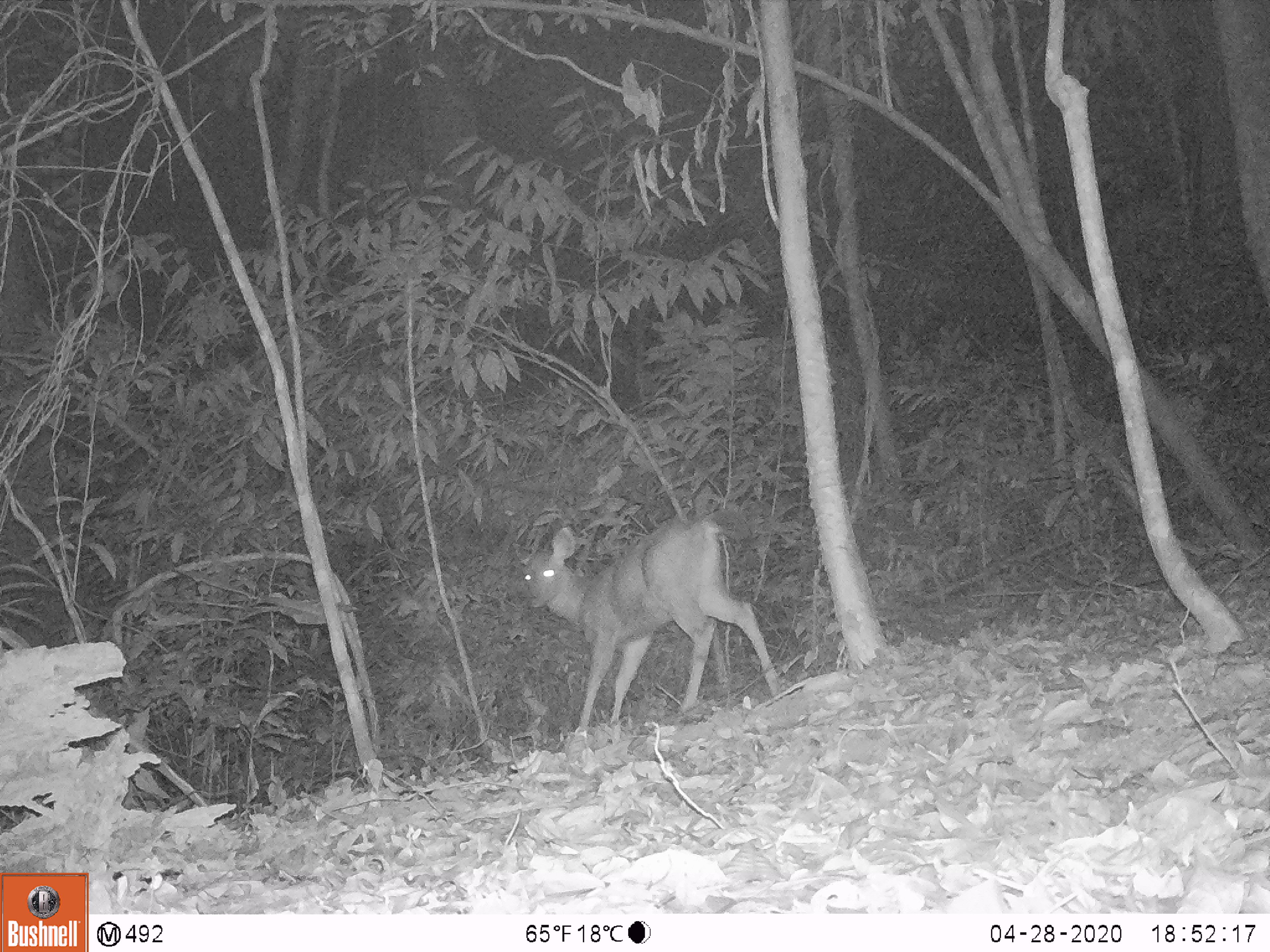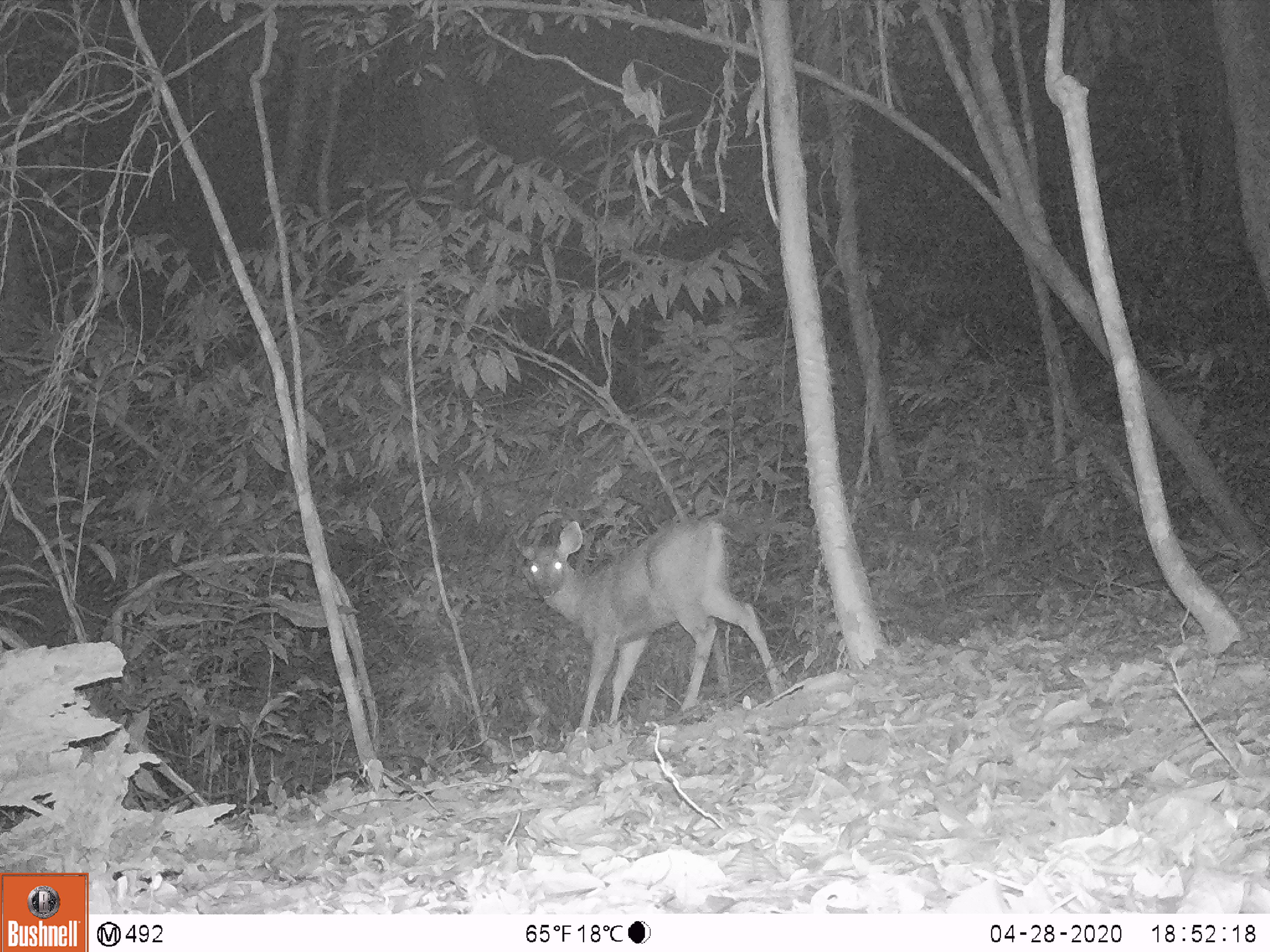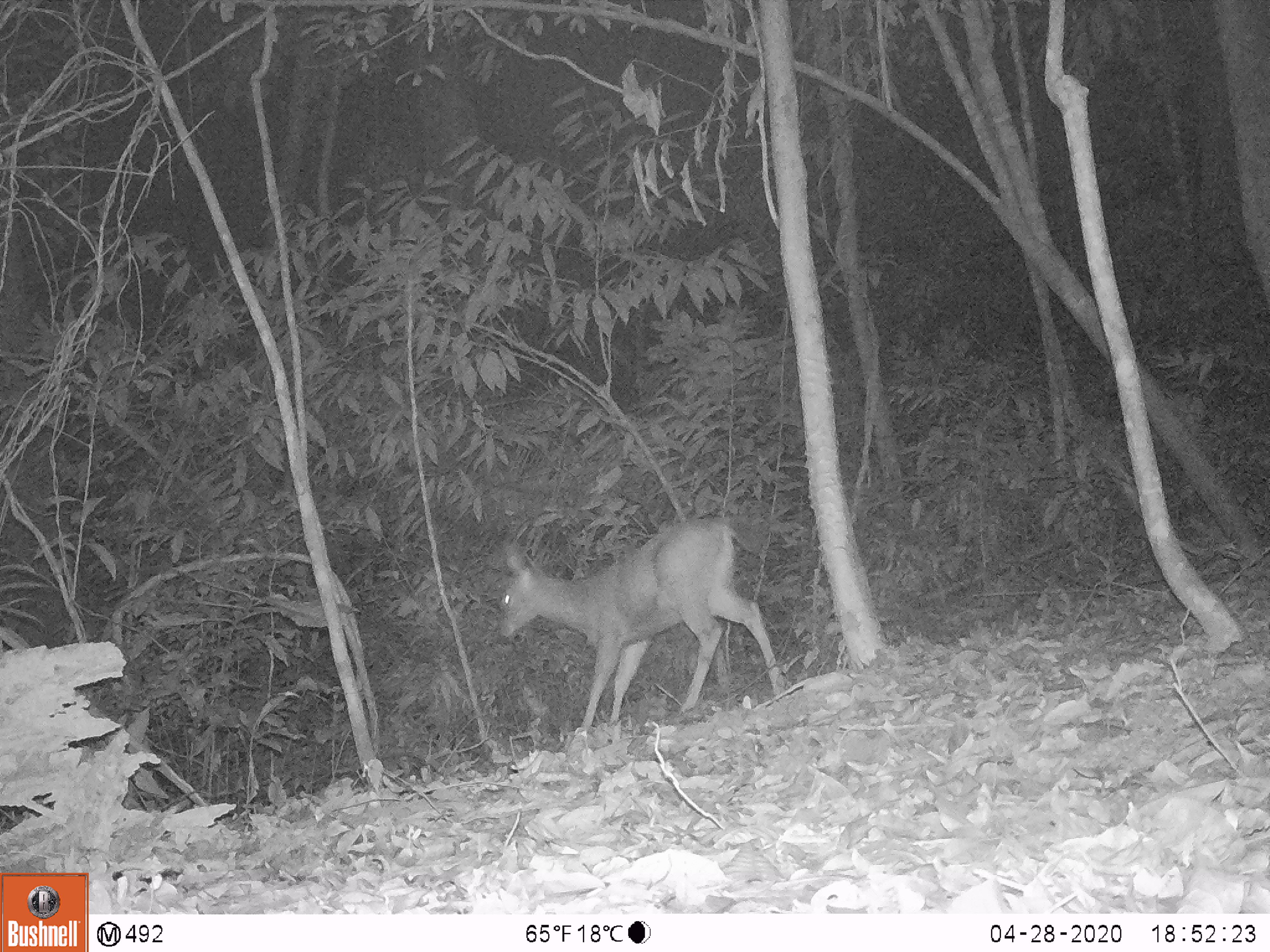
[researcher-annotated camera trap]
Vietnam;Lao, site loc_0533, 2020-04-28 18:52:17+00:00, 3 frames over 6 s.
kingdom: Animalia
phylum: Chordata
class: Mammalia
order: Artiodactyla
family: Cervidae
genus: Rusa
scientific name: Rusa unicolor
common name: sambar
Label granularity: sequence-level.